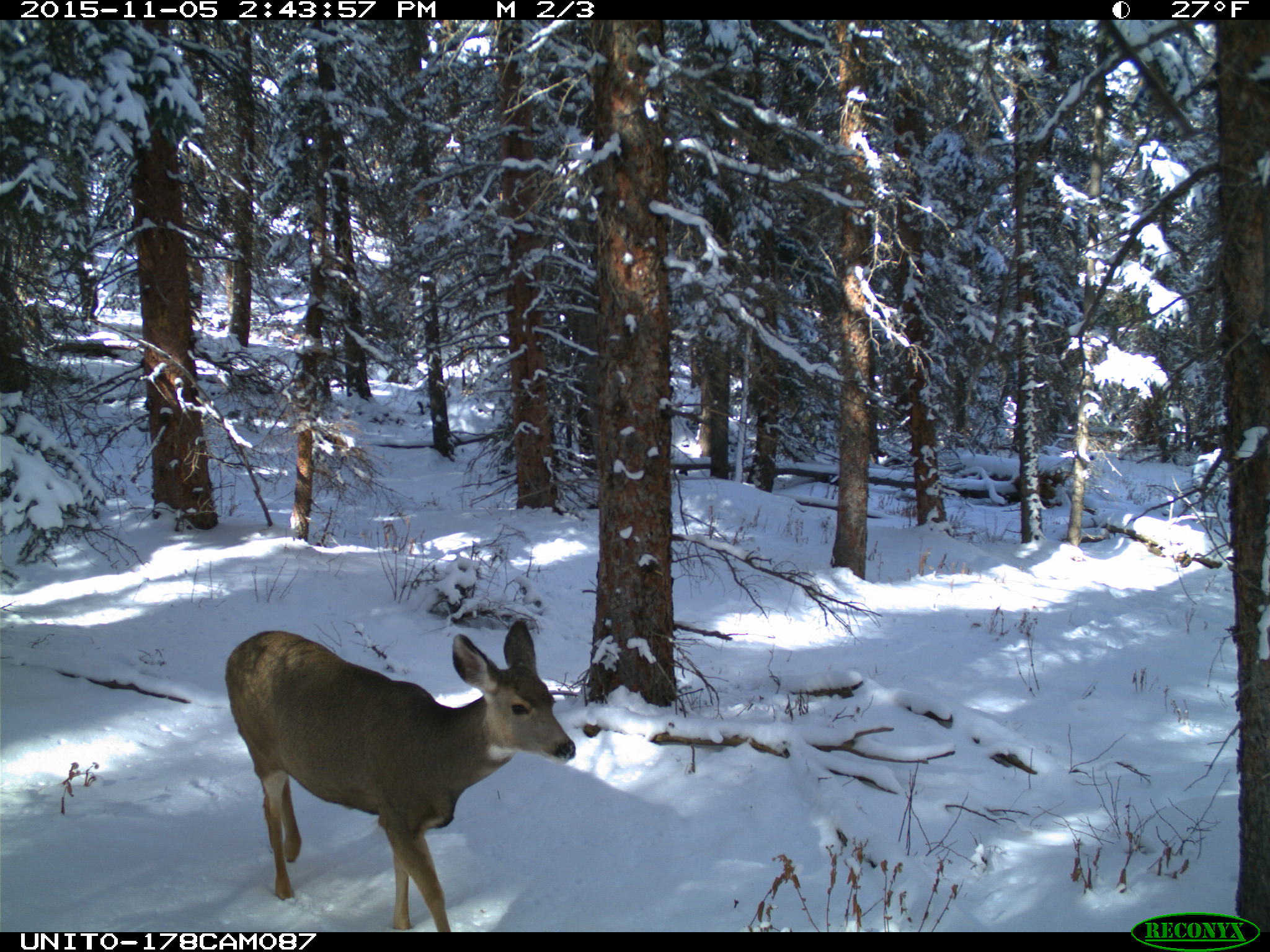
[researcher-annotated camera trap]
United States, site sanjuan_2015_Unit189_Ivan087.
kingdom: Animalia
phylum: Chordata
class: Mammalia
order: Artiodactyla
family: Cervidae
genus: Odocoileus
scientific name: Odocoileus hemionus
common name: mule deer